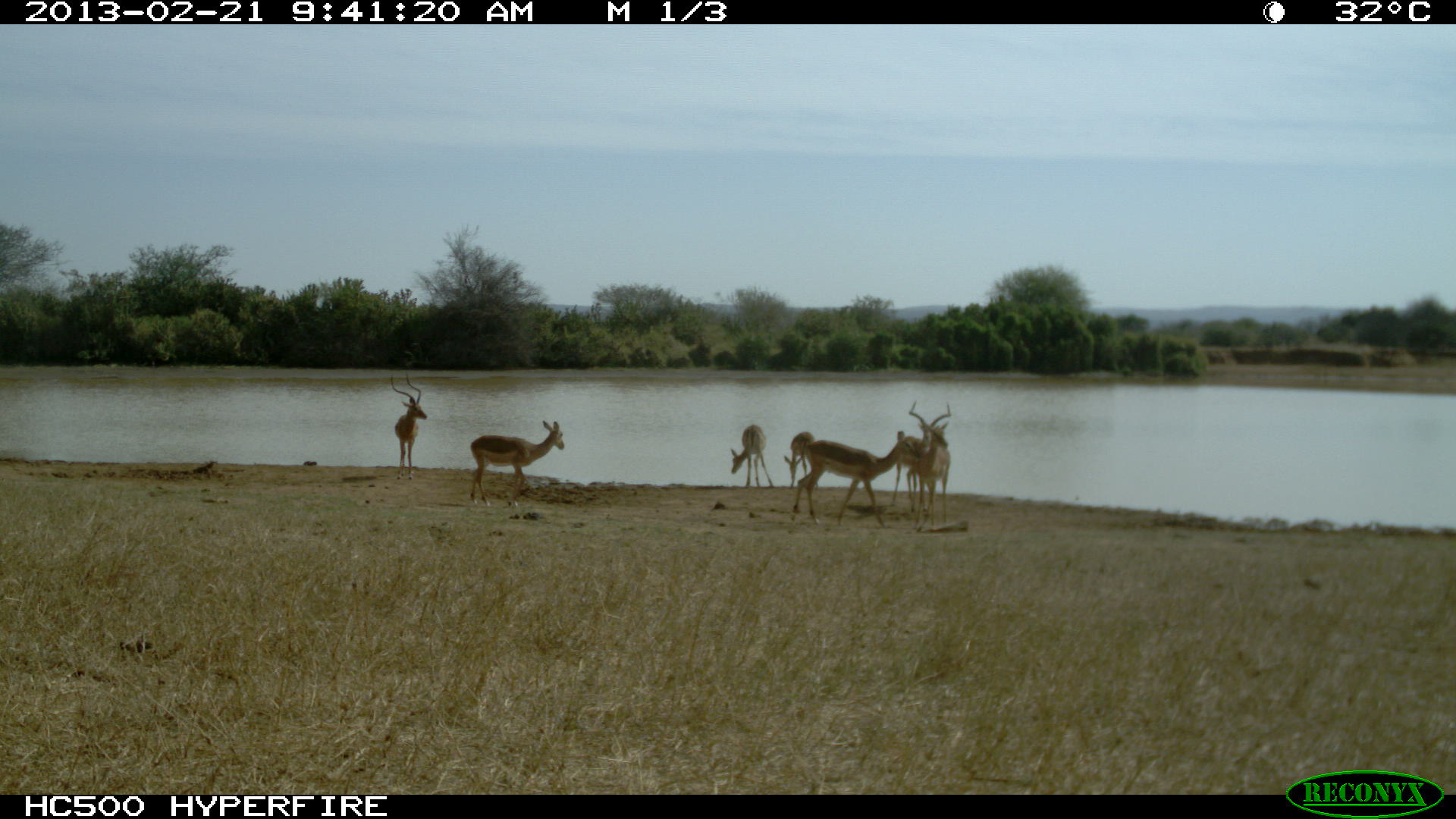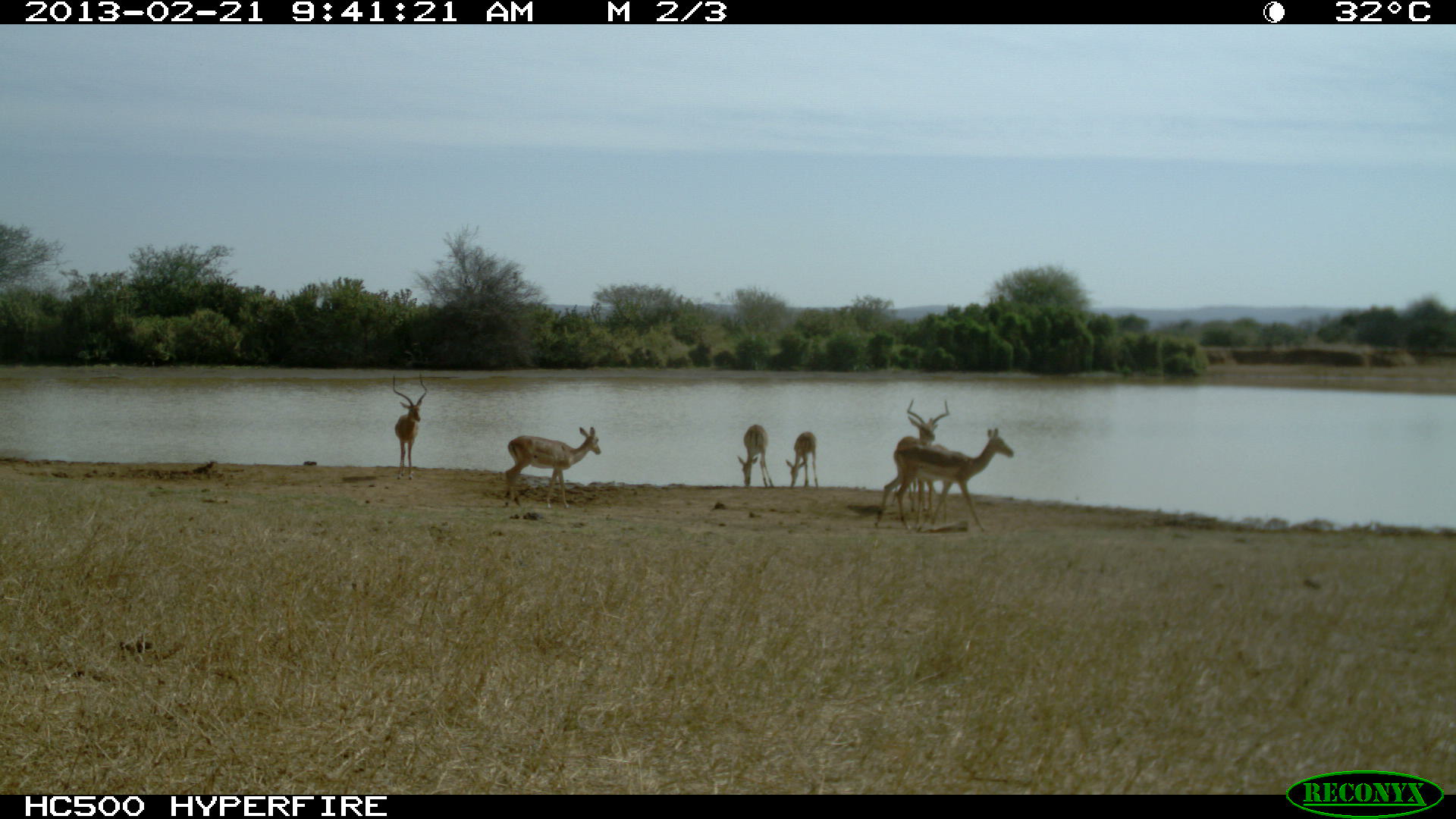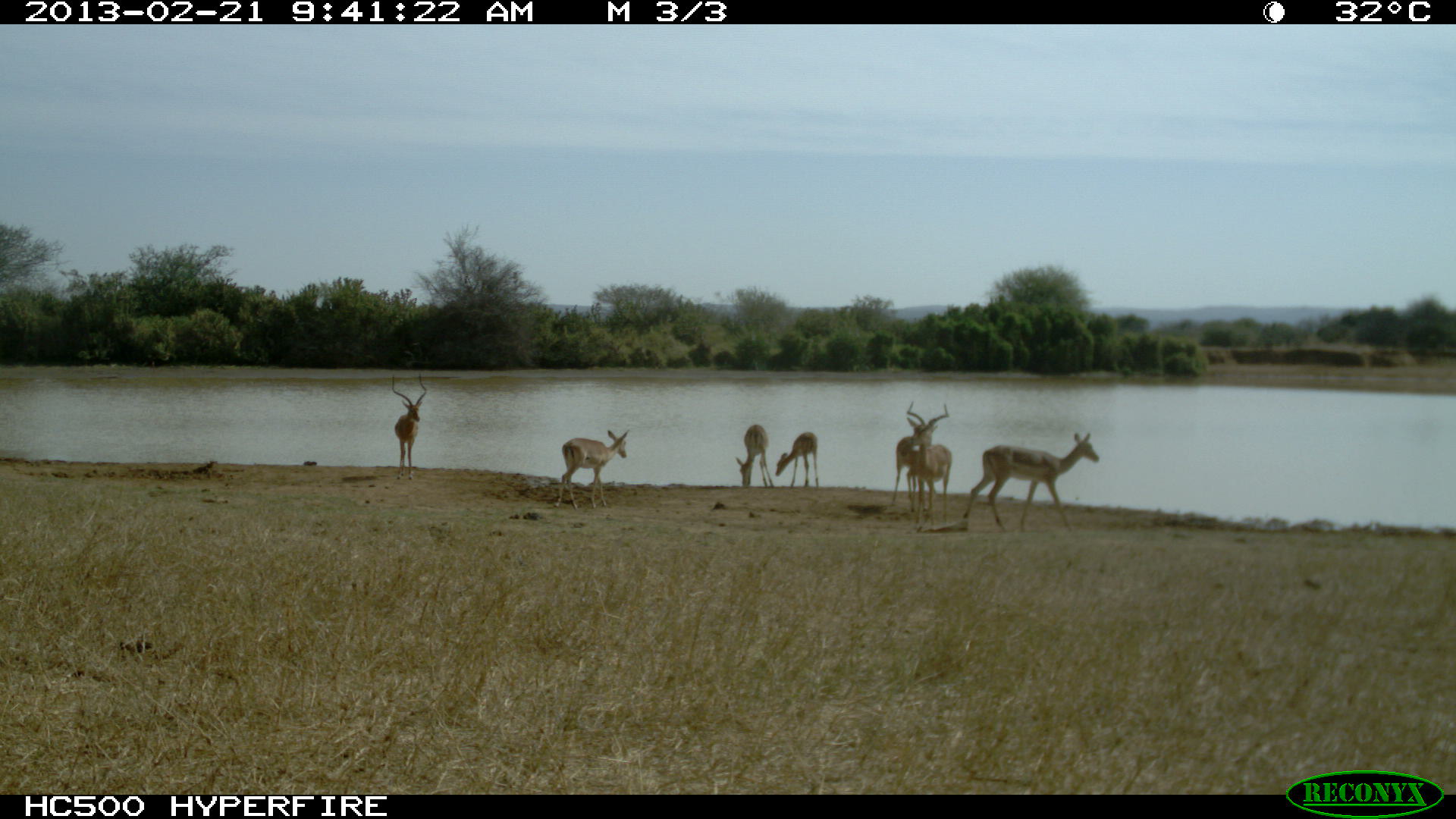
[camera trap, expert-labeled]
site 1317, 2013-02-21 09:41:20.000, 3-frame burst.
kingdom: Animalia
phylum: Chordata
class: Mammalia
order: Artiodactyla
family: Bovidae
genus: Aepyceros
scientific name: Aepyceros melampus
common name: impala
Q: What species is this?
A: Aepyceros melampus (impala).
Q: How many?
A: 7.